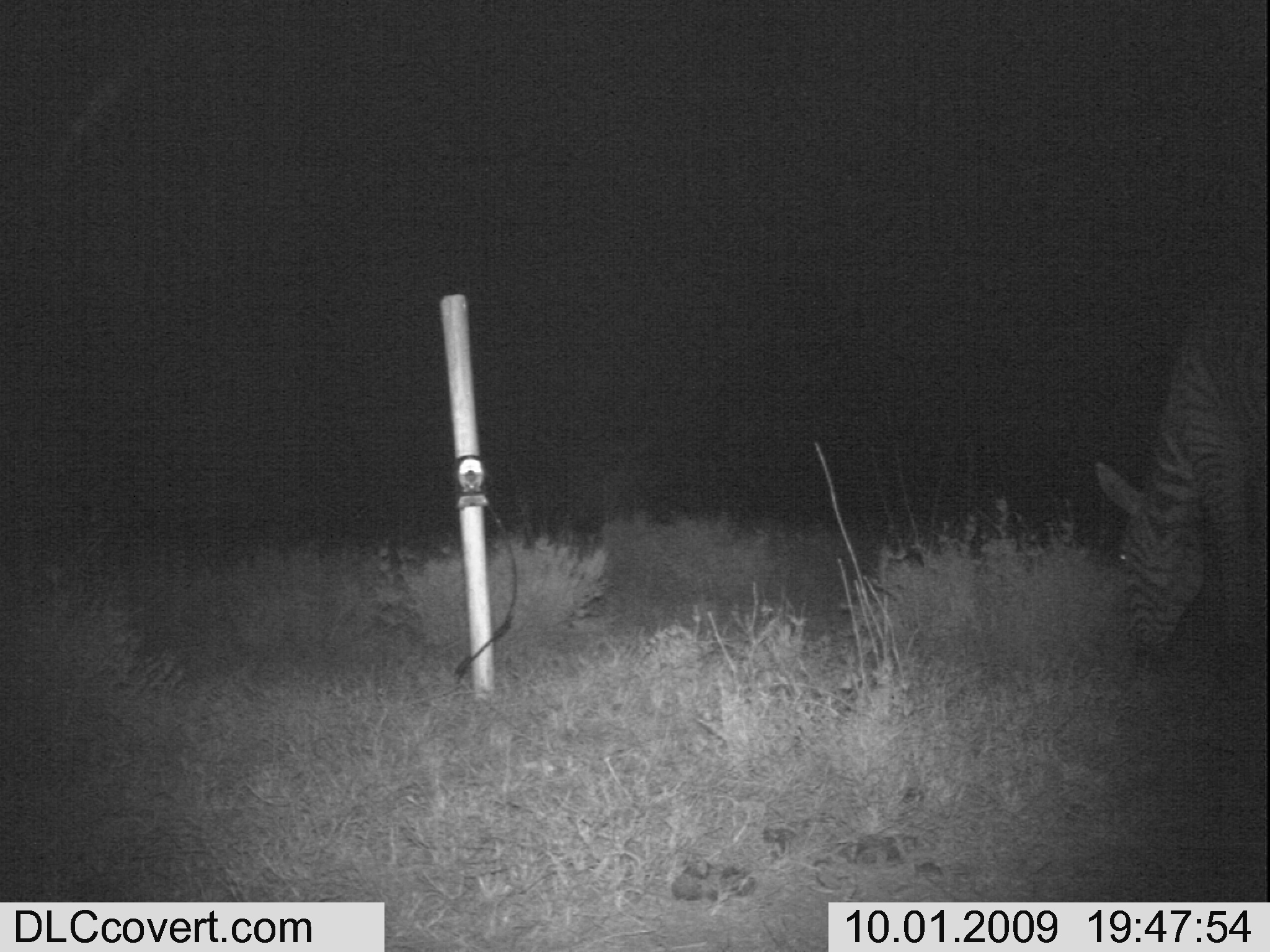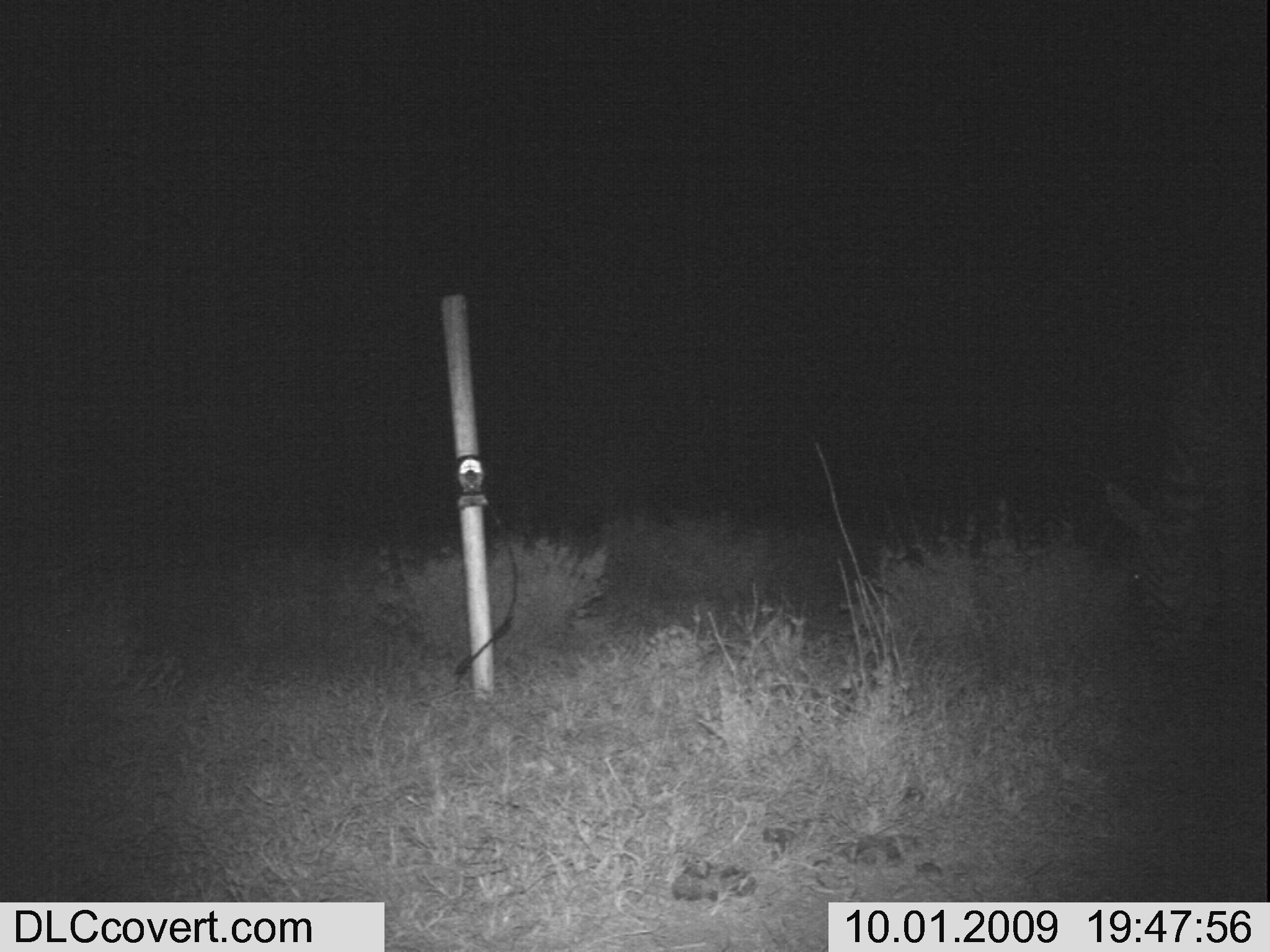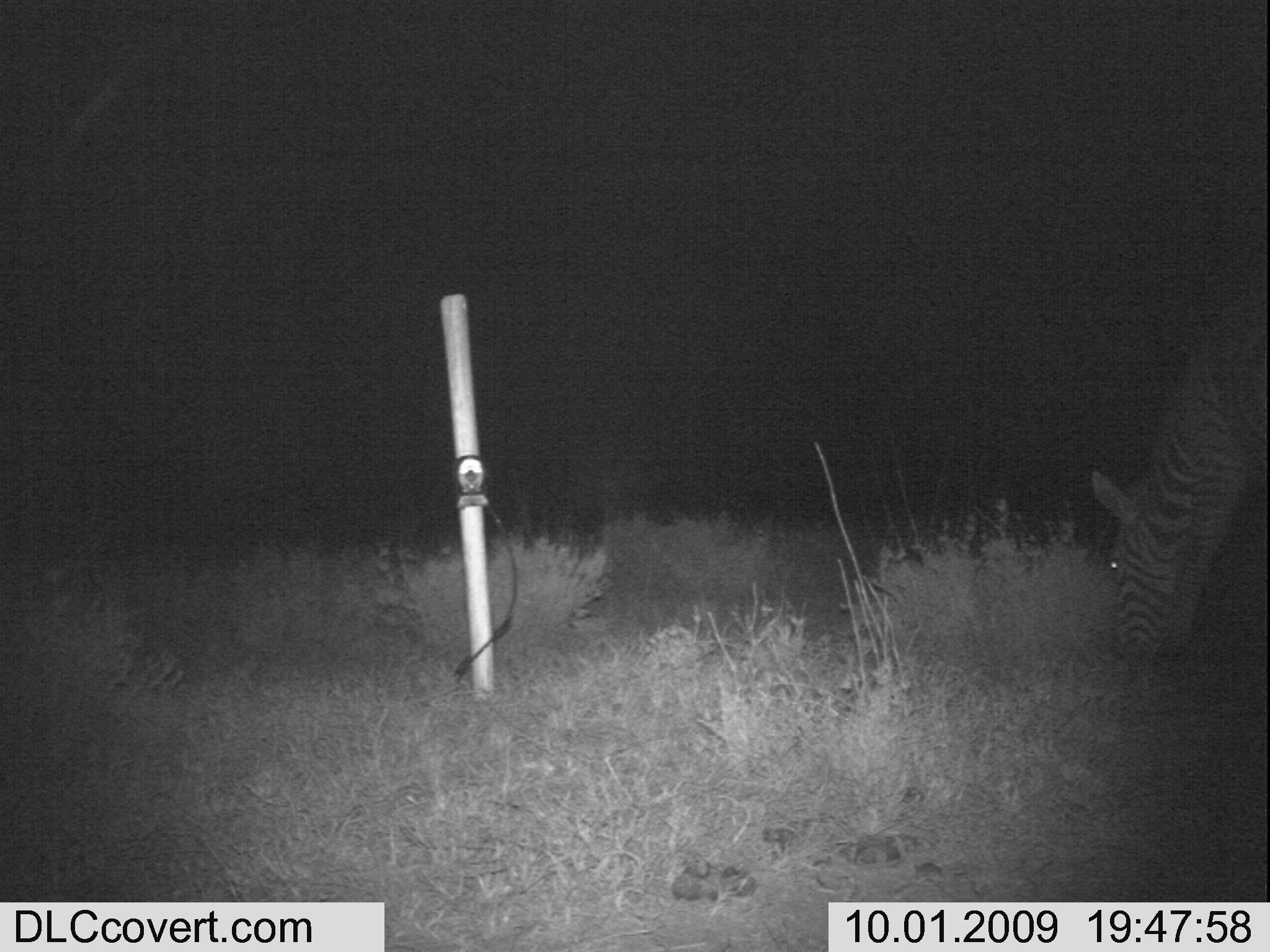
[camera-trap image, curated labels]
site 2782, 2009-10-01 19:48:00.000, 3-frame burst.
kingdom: Animalia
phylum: Chordata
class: Mammalia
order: Perissodactyla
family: Equidae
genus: Equus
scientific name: Equus quagga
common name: plains zebra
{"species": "Equus quagga (plains zebra)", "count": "1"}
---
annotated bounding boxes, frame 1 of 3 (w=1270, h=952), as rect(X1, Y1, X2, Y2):
equus quagga: rect(1095, 262, 1269, 665)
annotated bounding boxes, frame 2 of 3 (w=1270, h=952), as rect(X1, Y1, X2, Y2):
equus quagga: rect(1103, 412, 1268, 696)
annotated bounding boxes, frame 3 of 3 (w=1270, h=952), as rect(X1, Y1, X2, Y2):
equus quagga: rect(1089, 306, 1268, 667)